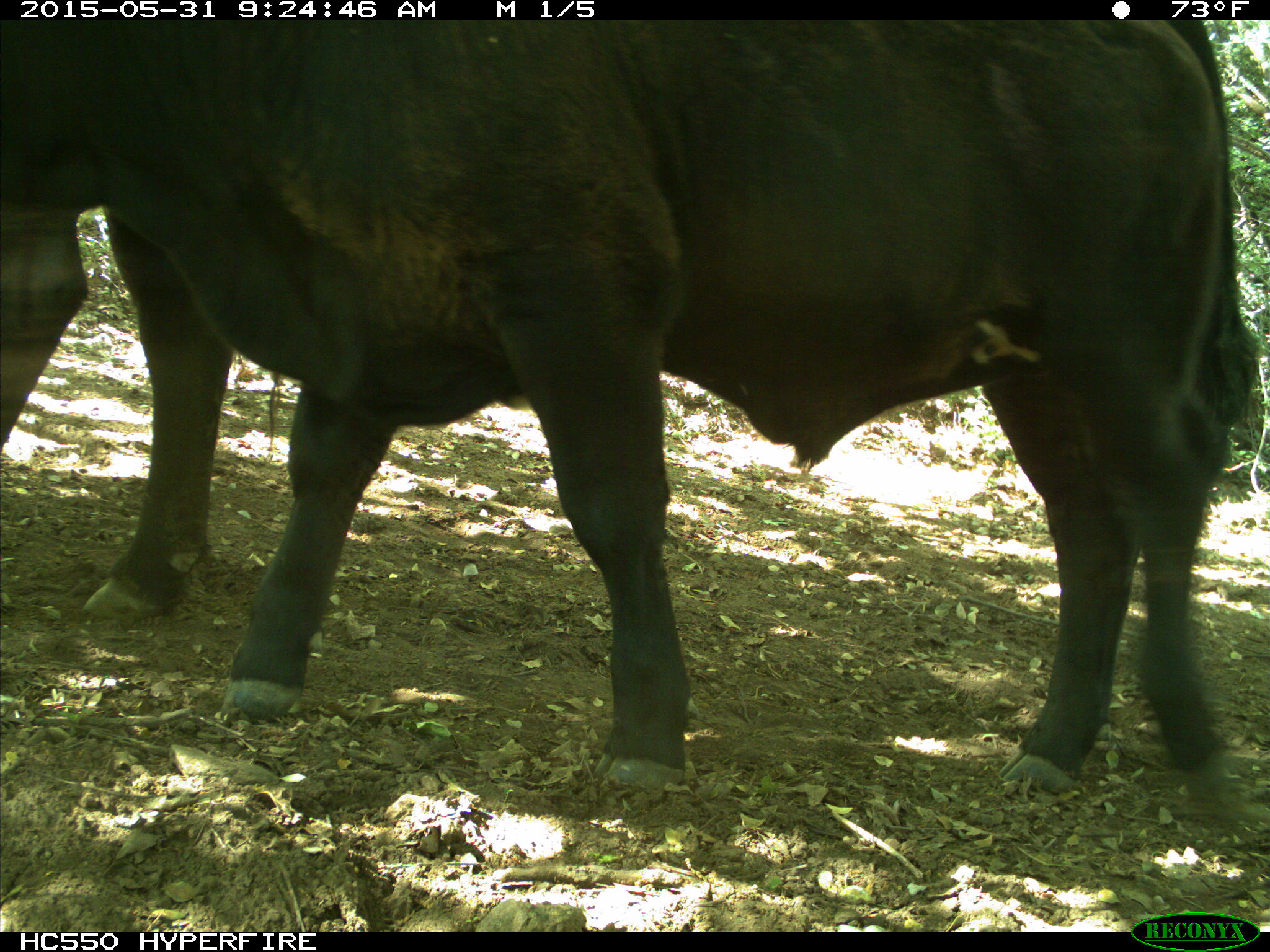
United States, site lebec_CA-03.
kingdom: Animalia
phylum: Chordata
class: Mammalia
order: Artiodactyla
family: Bovidae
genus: Bos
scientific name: Bos taurus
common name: domestic cow